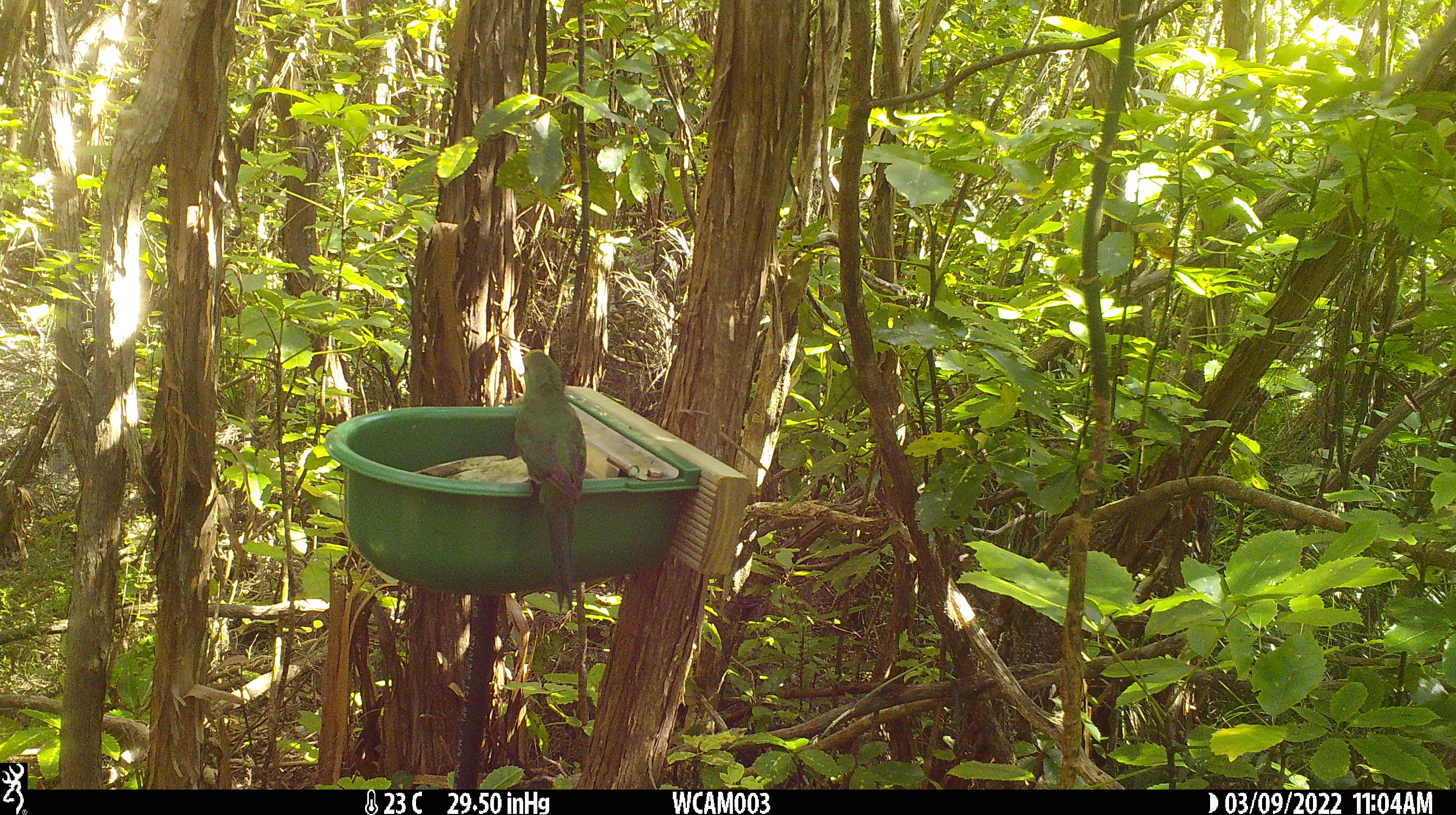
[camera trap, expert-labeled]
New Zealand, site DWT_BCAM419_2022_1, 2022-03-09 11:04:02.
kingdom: Animalia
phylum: Chordata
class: Aves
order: Psittaciformes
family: Psittaculidae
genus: Cyanoramphus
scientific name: Cyanoramphus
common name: parakeet